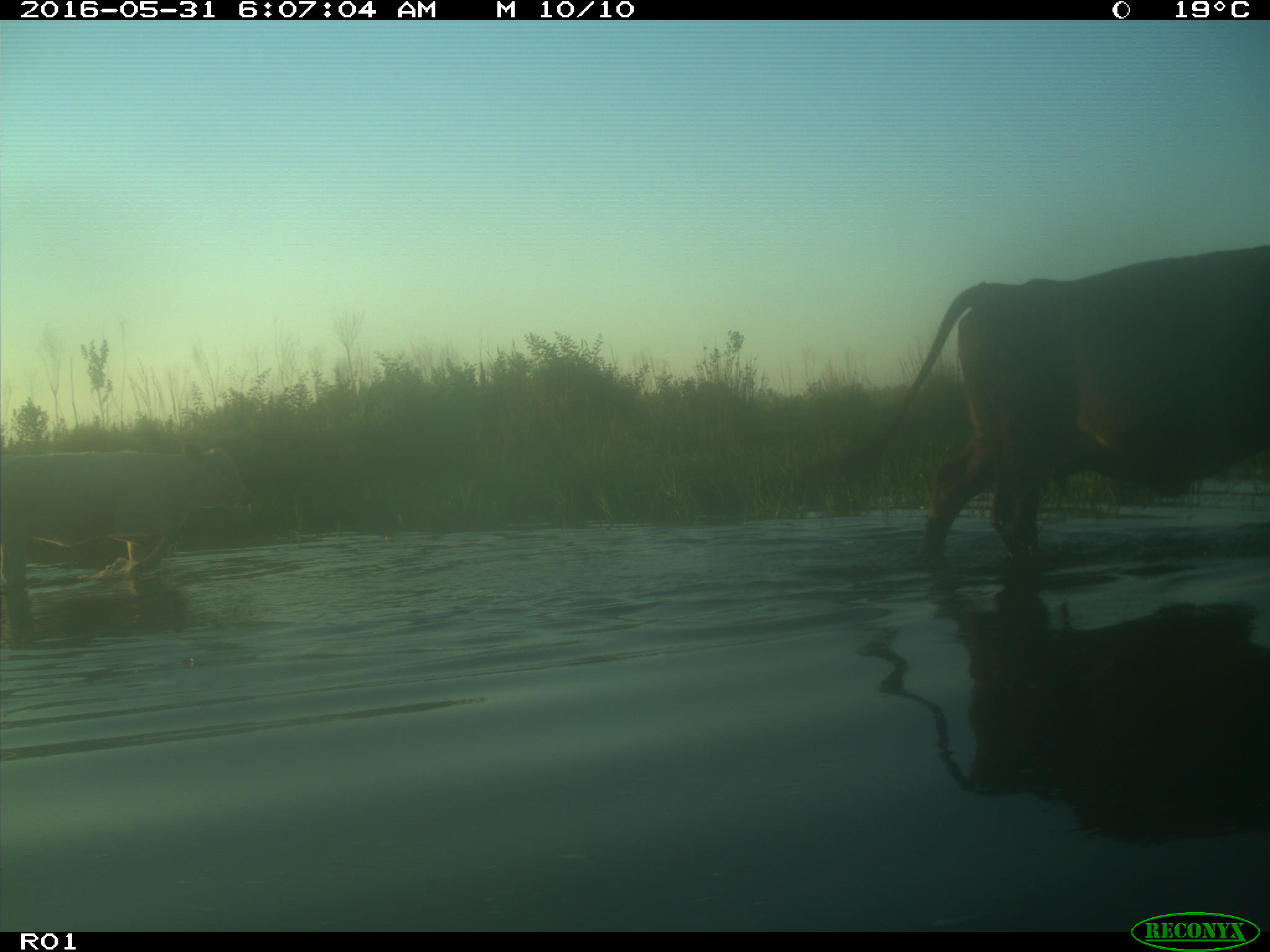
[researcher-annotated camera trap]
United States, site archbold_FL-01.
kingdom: Animalia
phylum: Chordata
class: Mammalia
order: Artiodactyla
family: Bovidae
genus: Bos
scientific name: Bos taurus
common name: domestic cow